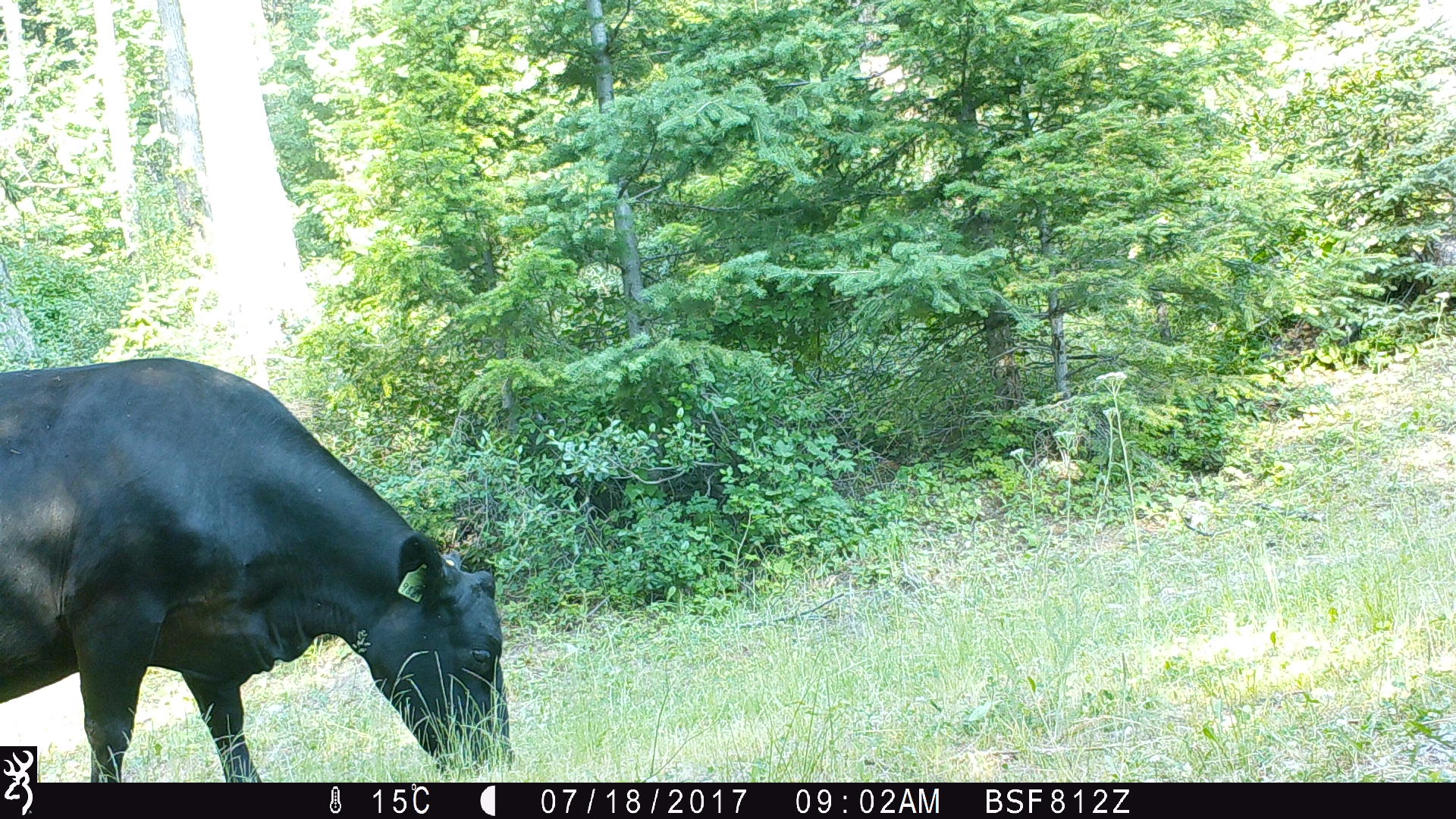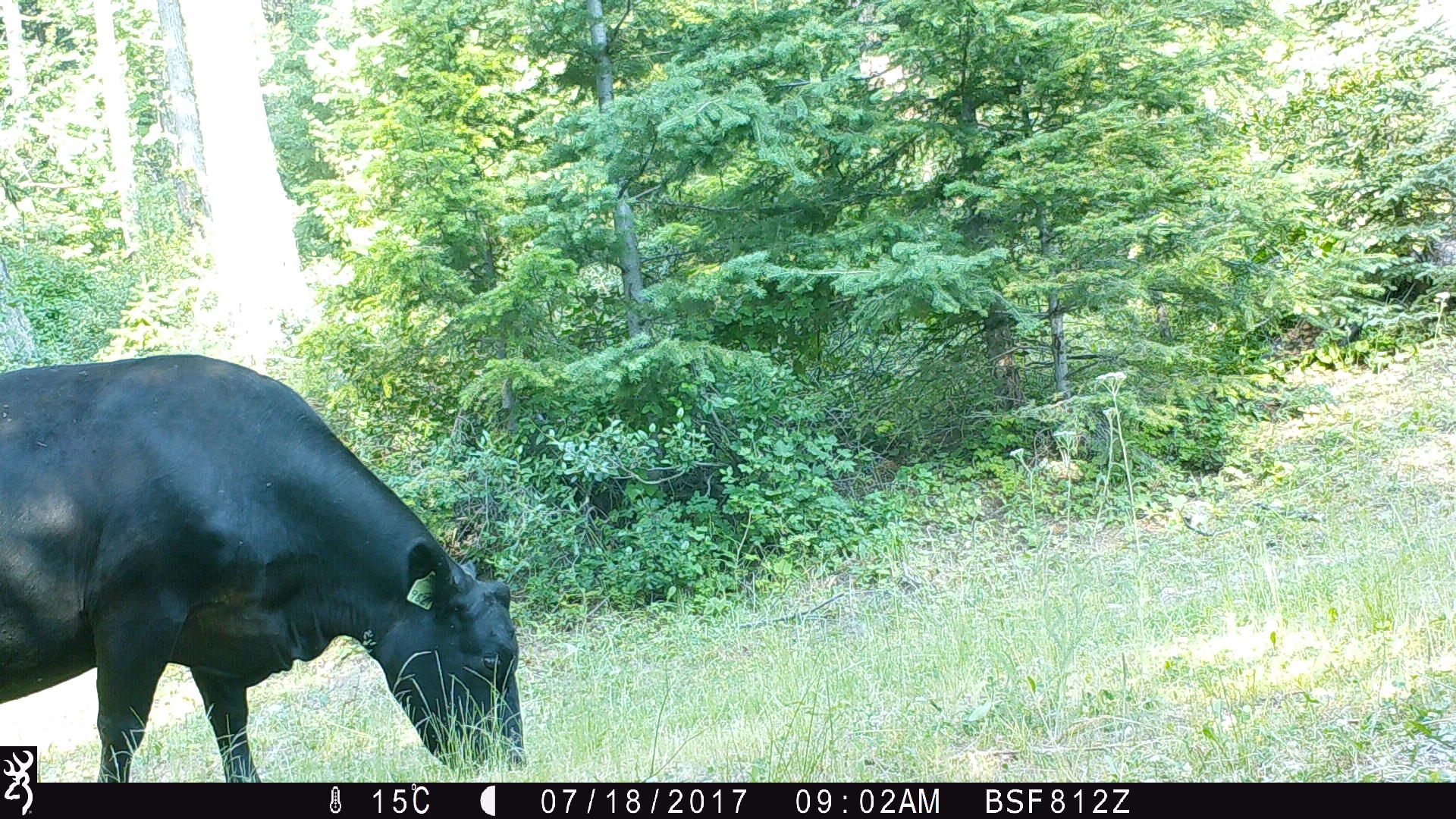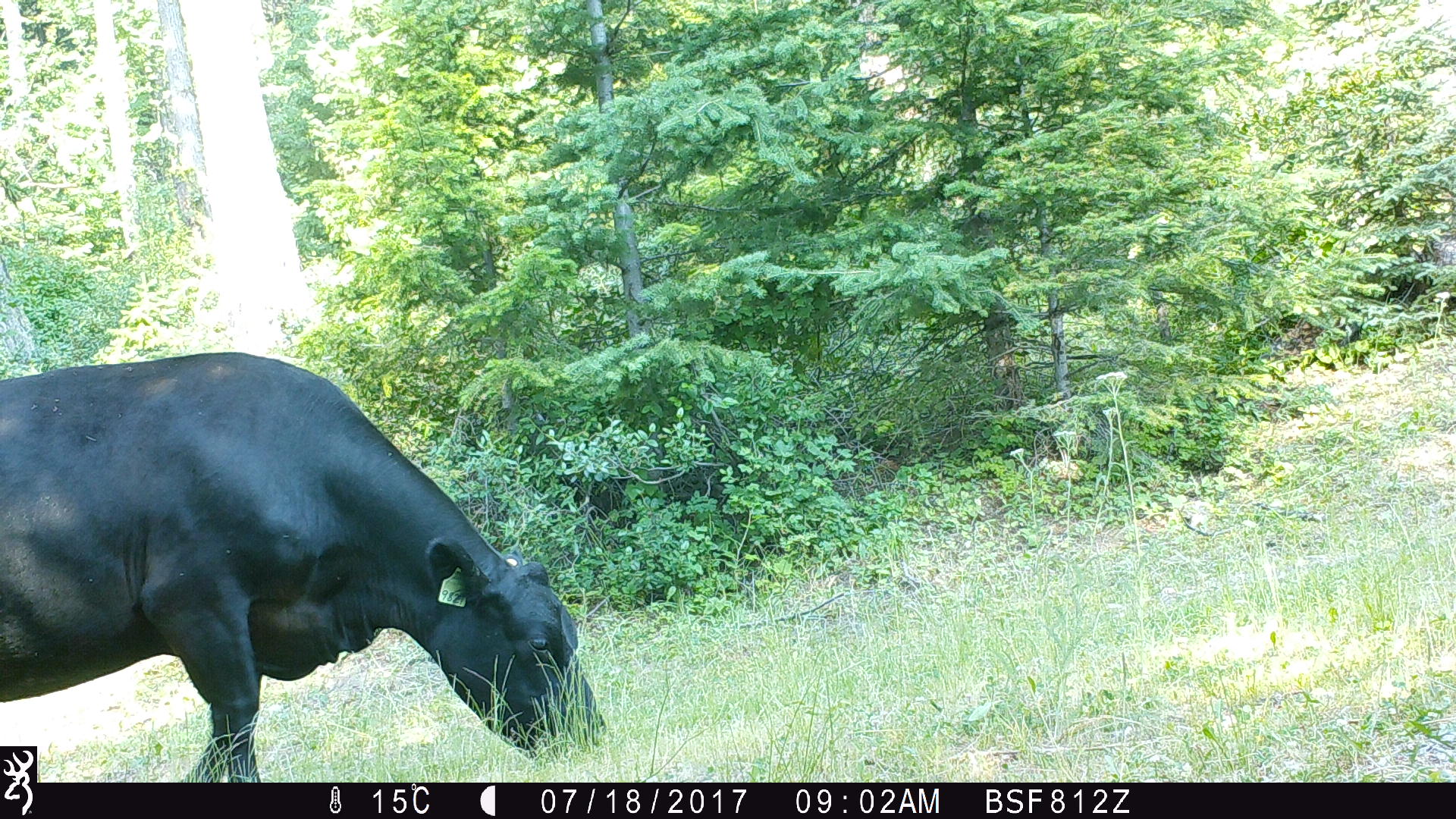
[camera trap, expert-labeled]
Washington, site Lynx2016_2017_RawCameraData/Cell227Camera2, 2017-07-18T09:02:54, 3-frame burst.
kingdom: Animalia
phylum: Chordata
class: Mammalia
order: Artiodactyla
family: Bovidae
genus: Bos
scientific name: Bos taurus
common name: domestic cattle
Domestic cattle (Bos taurus). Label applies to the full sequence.